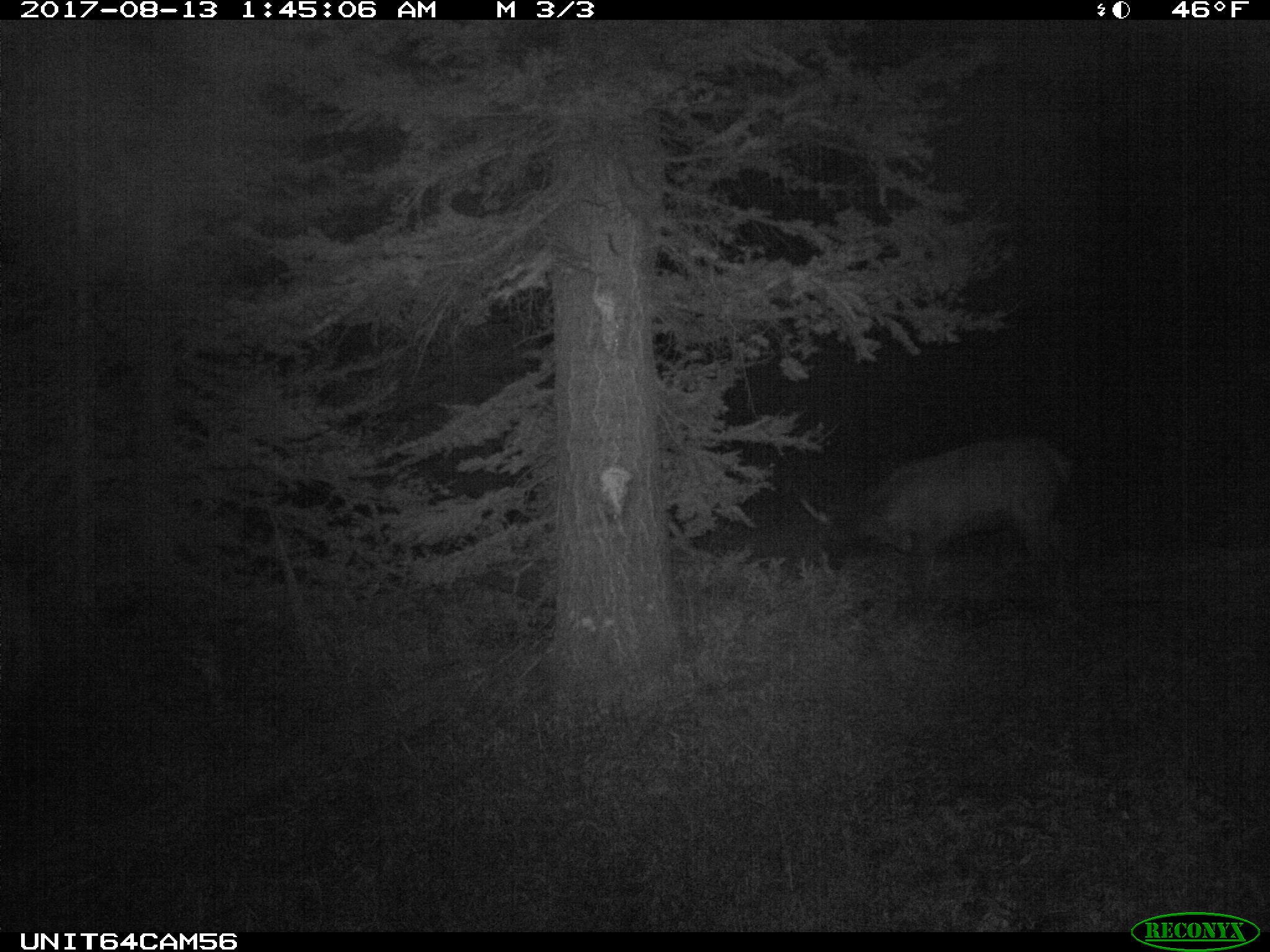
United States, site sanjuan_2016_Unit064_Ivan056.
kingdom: Animalia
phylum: Chordata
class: Mammalia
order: Artiodactyla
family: Cervidae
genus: Cervus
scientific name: Cervus elaphus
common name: red deer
Cervus elaphus (red deer).